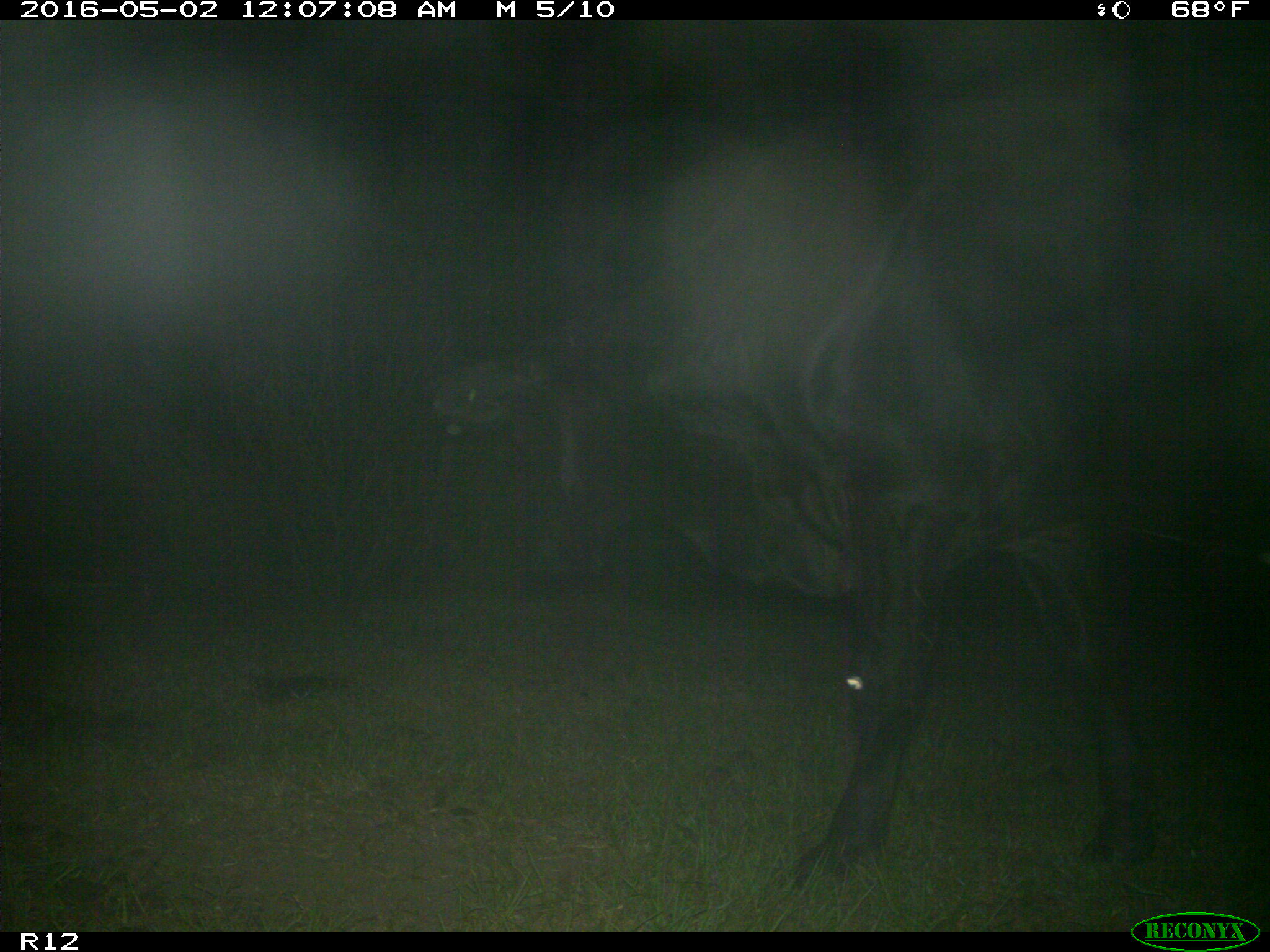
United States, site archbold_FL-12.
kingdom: Animalia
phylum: Chordata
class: Mammalia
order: Artiodactyla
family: Bovidae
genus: Bos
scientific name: Bos taurus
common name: domestic cow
Bos taurus (domestic cow).